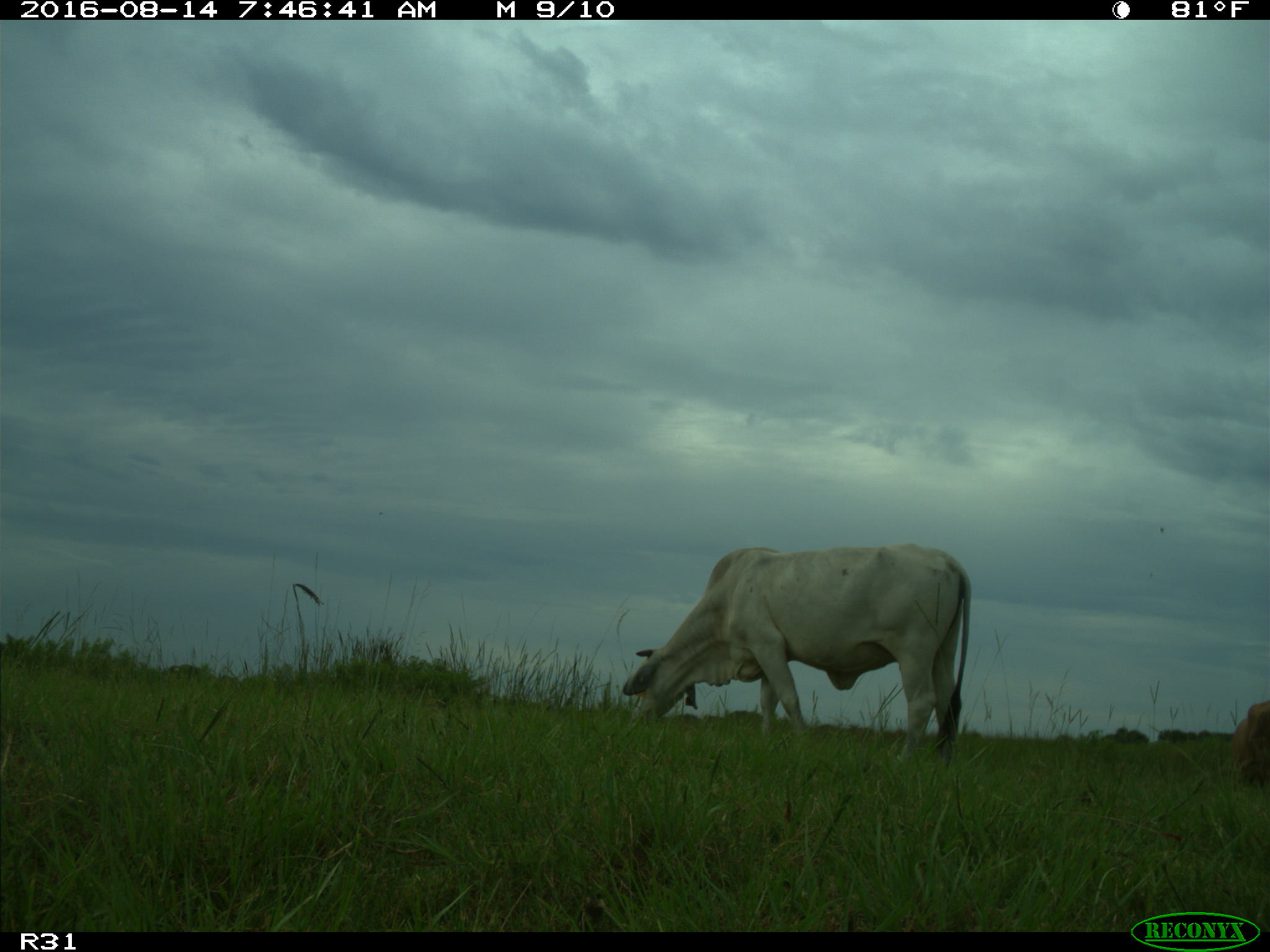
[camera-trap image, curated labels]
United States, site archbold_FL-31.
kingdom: Animalia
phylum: Chordata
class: Mammalia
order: Artiodactyla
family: Bovidae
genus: Bos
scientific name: Bos taurus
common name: domestic cow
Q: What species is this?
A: Bos taurus (domestic cow).